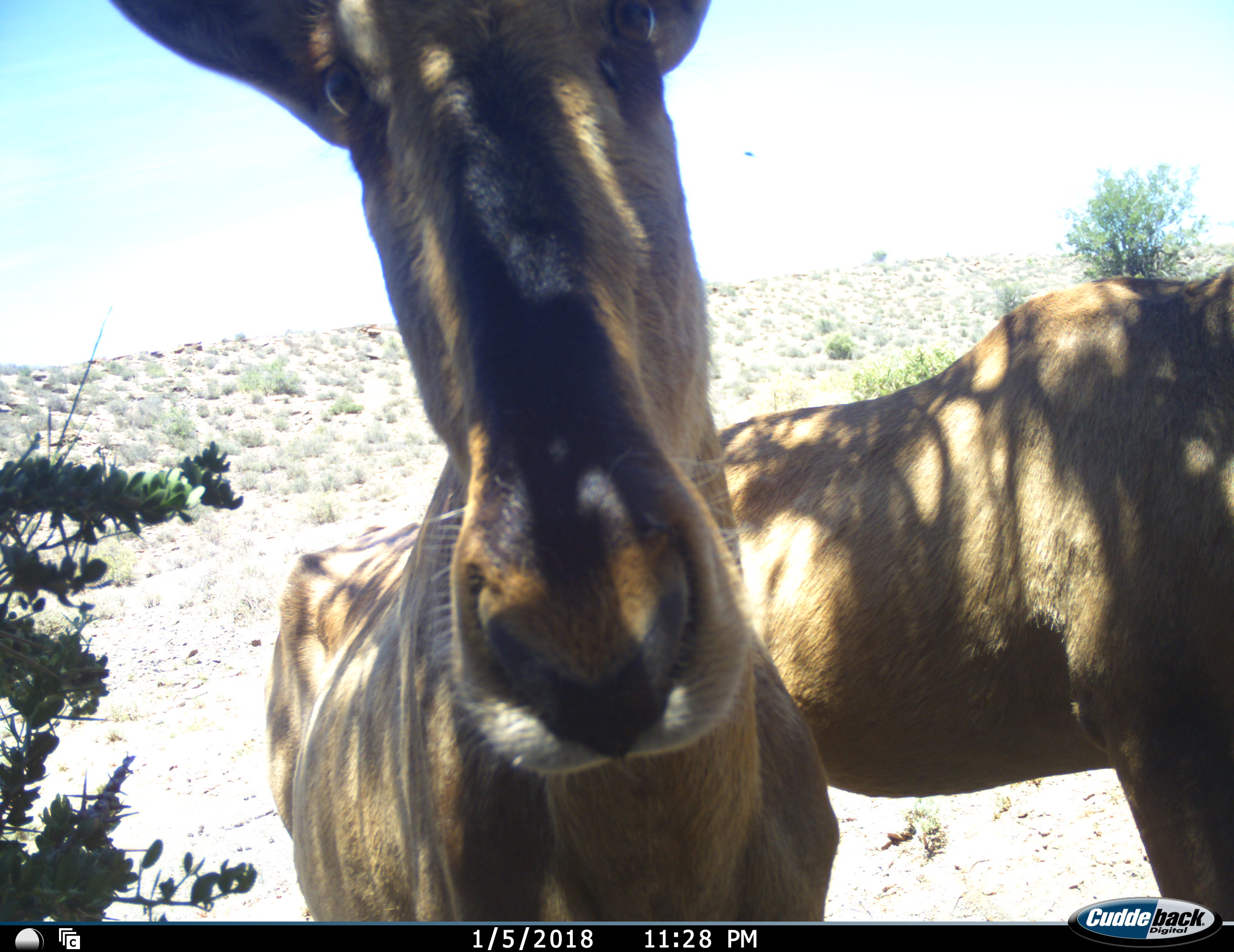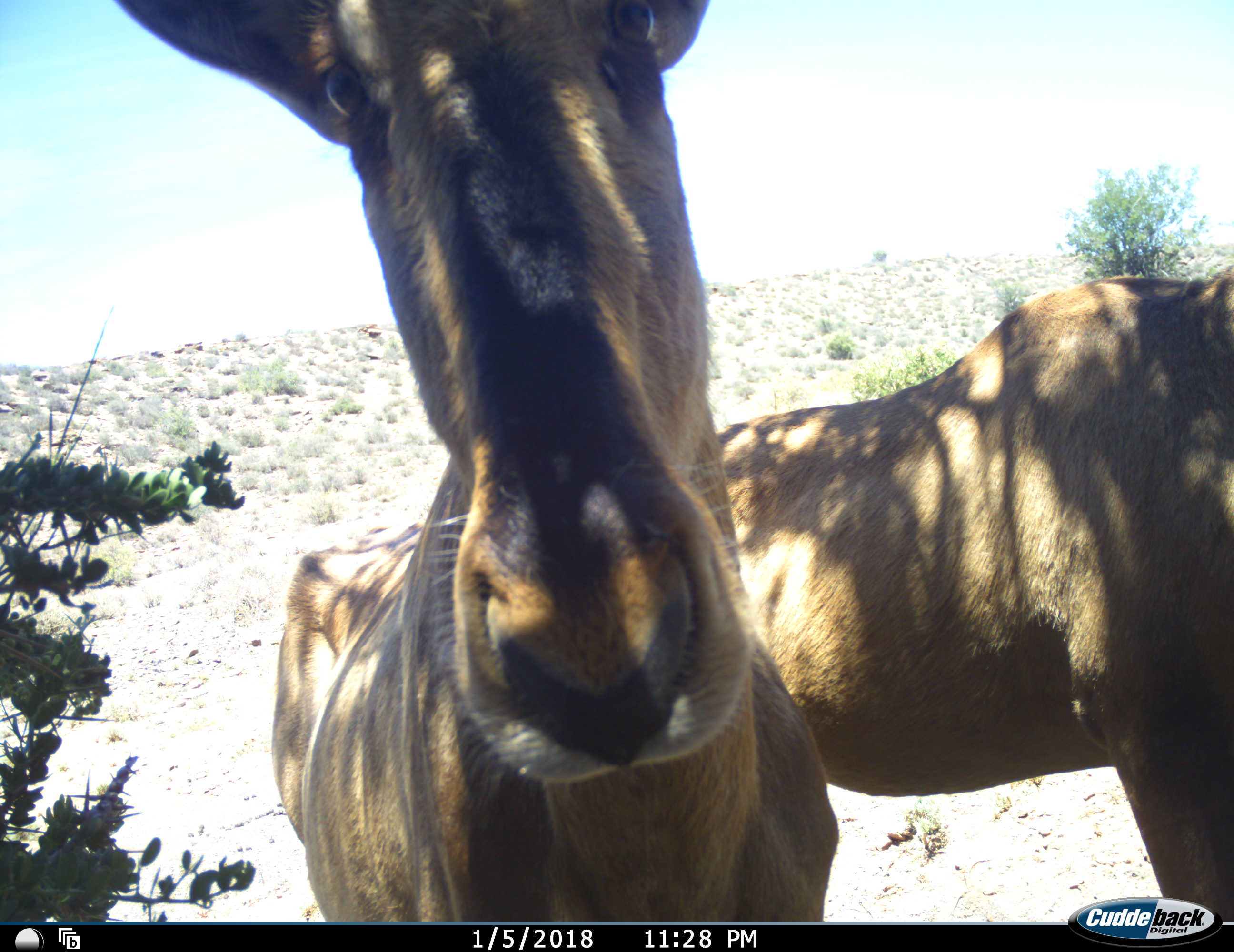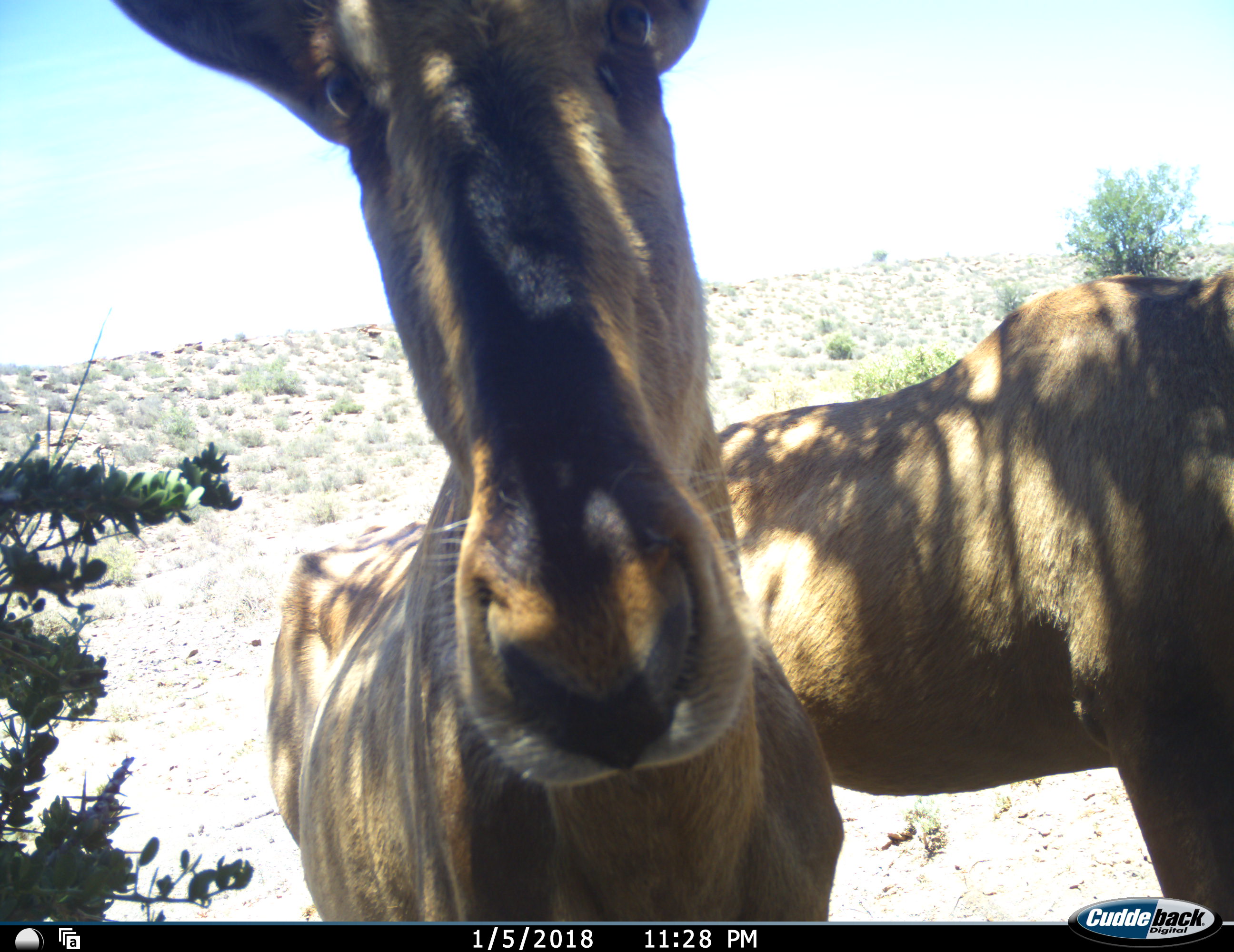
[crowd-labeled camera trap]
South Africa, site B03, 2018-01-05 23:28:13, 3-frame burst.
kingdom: Animalia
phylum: Chordata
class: Mammalia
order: Artiodactyla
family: Bovidae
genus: Alcelaphus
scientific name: Alcelaphus buselaphus caama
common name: red hartebeest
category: hartebeestred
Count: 2.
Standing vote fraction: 100%.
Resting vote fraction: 0%.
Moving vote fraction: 10%.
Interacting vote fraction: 0%.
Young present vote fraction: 0%.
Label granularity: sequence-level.